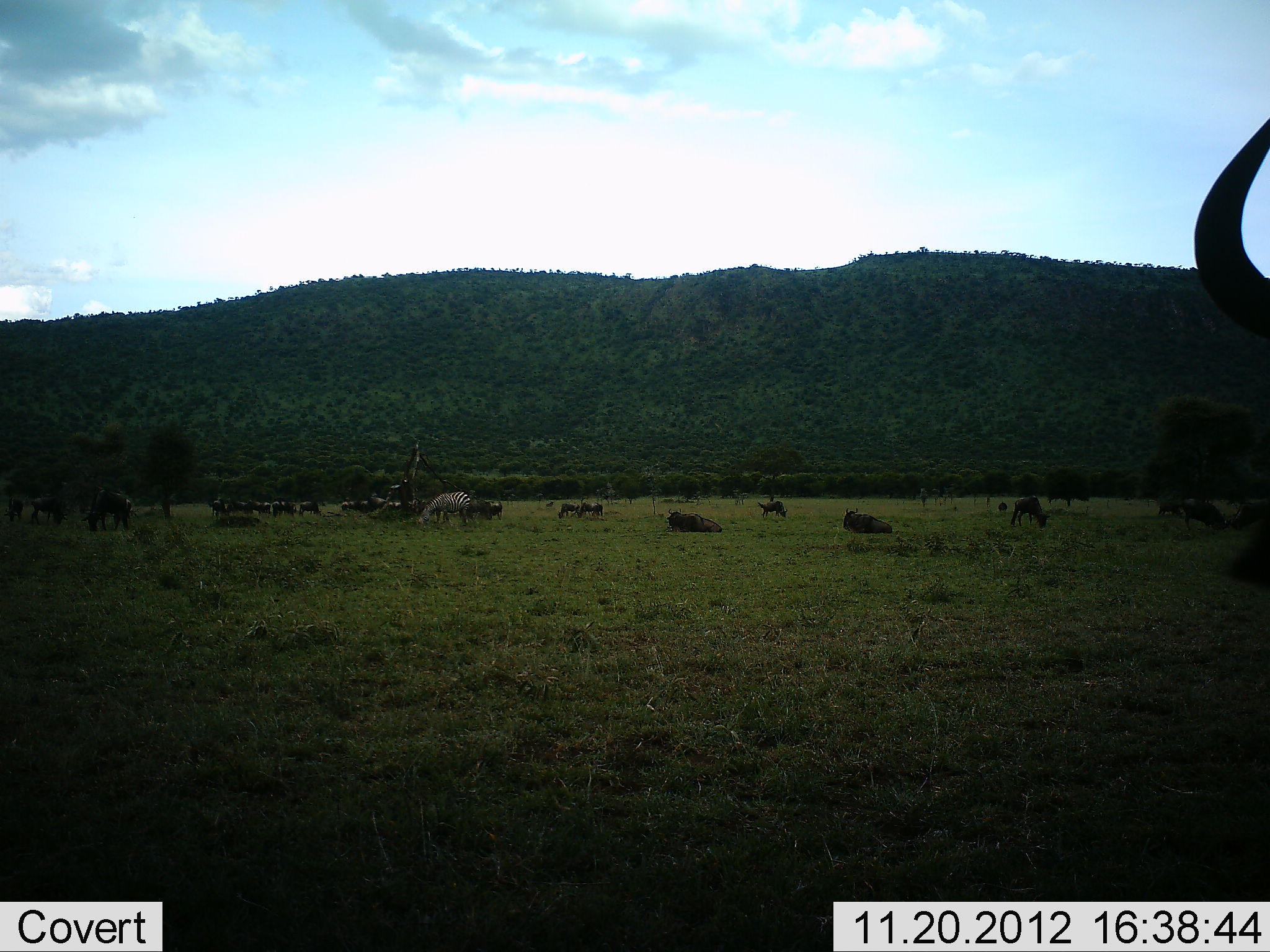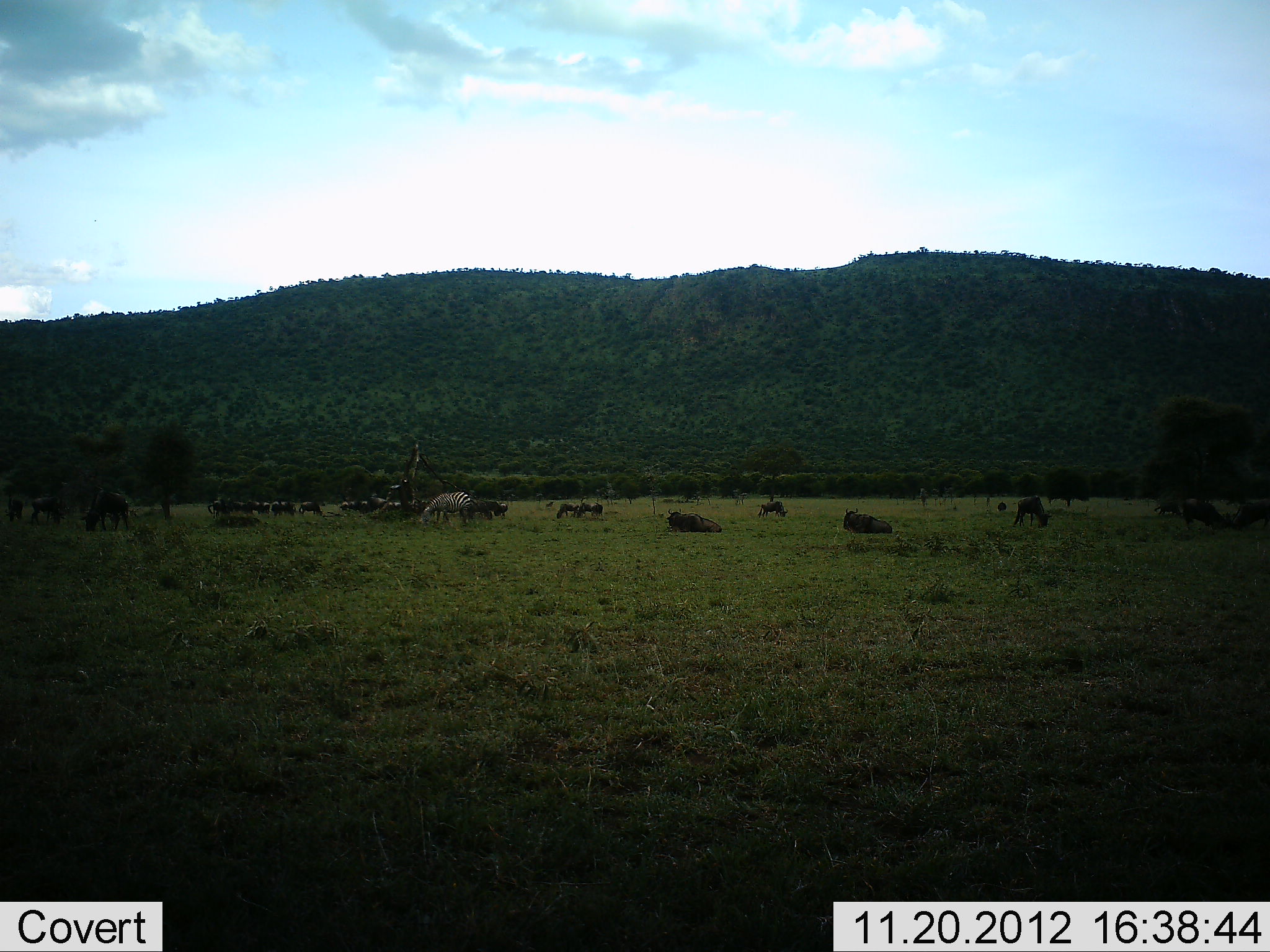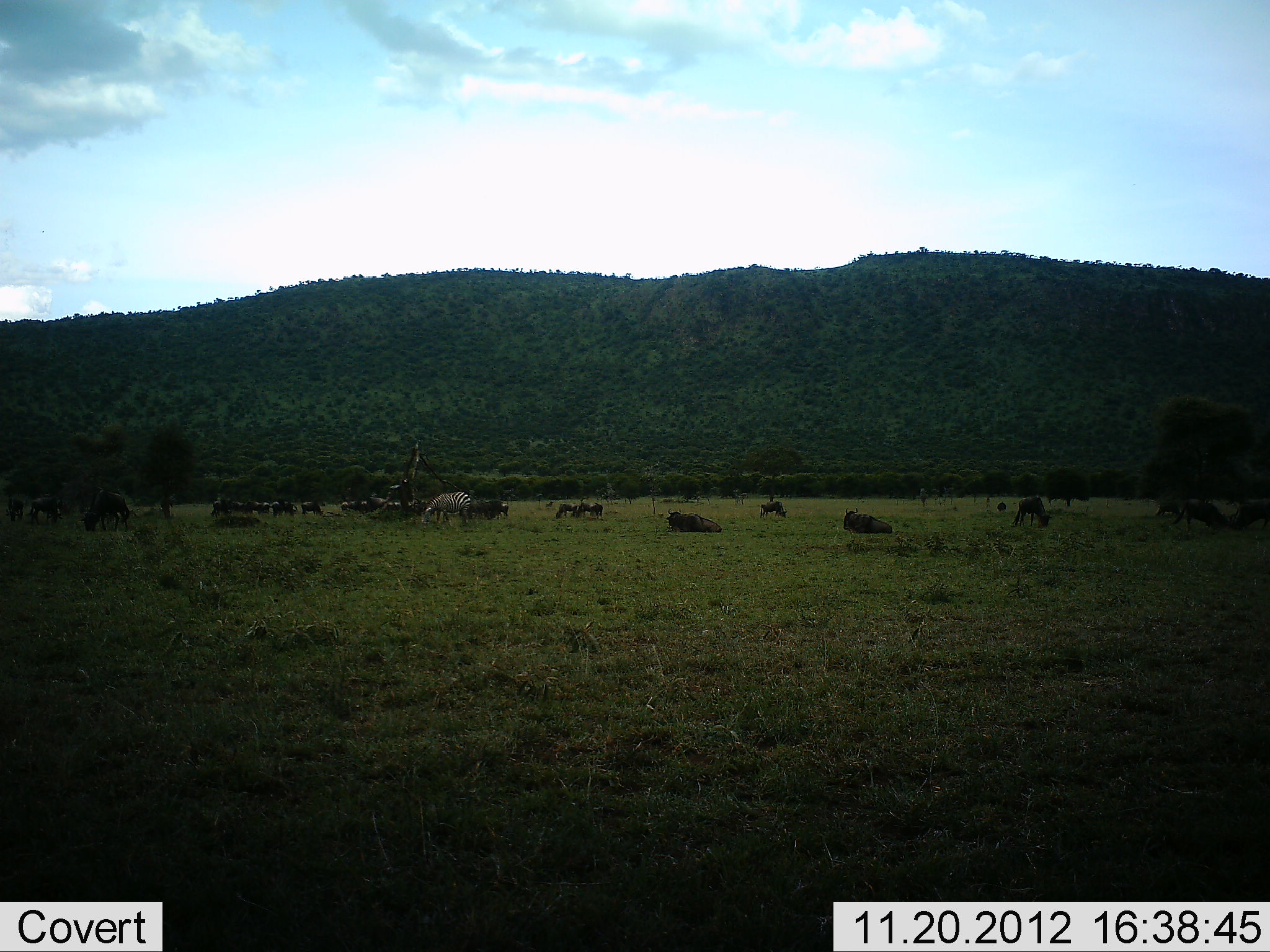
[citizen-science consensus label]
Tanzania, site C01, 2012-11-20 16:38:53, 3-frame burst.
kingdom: Animalia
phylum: Chordata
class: Mammalia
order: Artiodactyla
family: Bovidae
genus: Connochaetes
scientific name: Connochaetes taurinus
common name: blue wildebeest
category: wildebeest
Wildebeest (blue wildebeest) (Connochaetes taurinus), count 11-50. Behavior (volunteer vote fractions): standing 59%, resting 88%, moving 35%, interacting 0%. Young present (vote fraction): 0%. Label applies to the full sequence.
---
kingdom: Animalia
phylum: Chordata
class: Mammalia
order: Perissodactyla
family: Equidae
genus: Equus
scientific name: Equus quagga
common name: plains zebra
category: zebra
Zebra (plains zebra) (Equus quagga), count 1. Behavior (volunteer vote fractions): standing 31%, resting 0%, moving 0%, interacting 0%. Young present (vote fraction): 0%. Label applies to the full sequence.